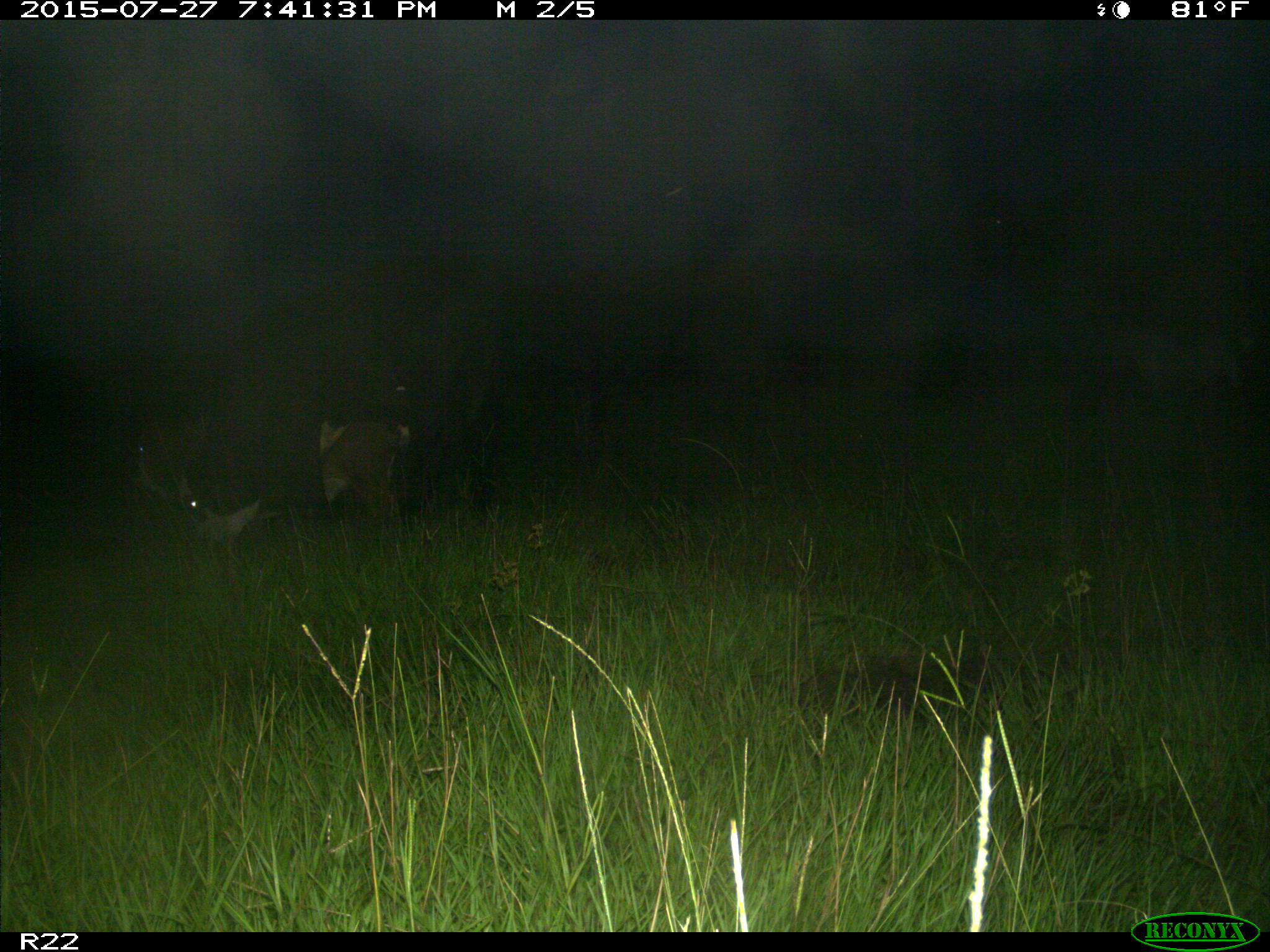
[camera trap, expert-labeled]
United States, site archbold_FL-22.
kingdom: Animalia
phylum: Chordata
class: Mammalia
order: Artiodactyla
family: Bovidae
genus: Bos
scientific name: Bos taurus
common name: domestic cow